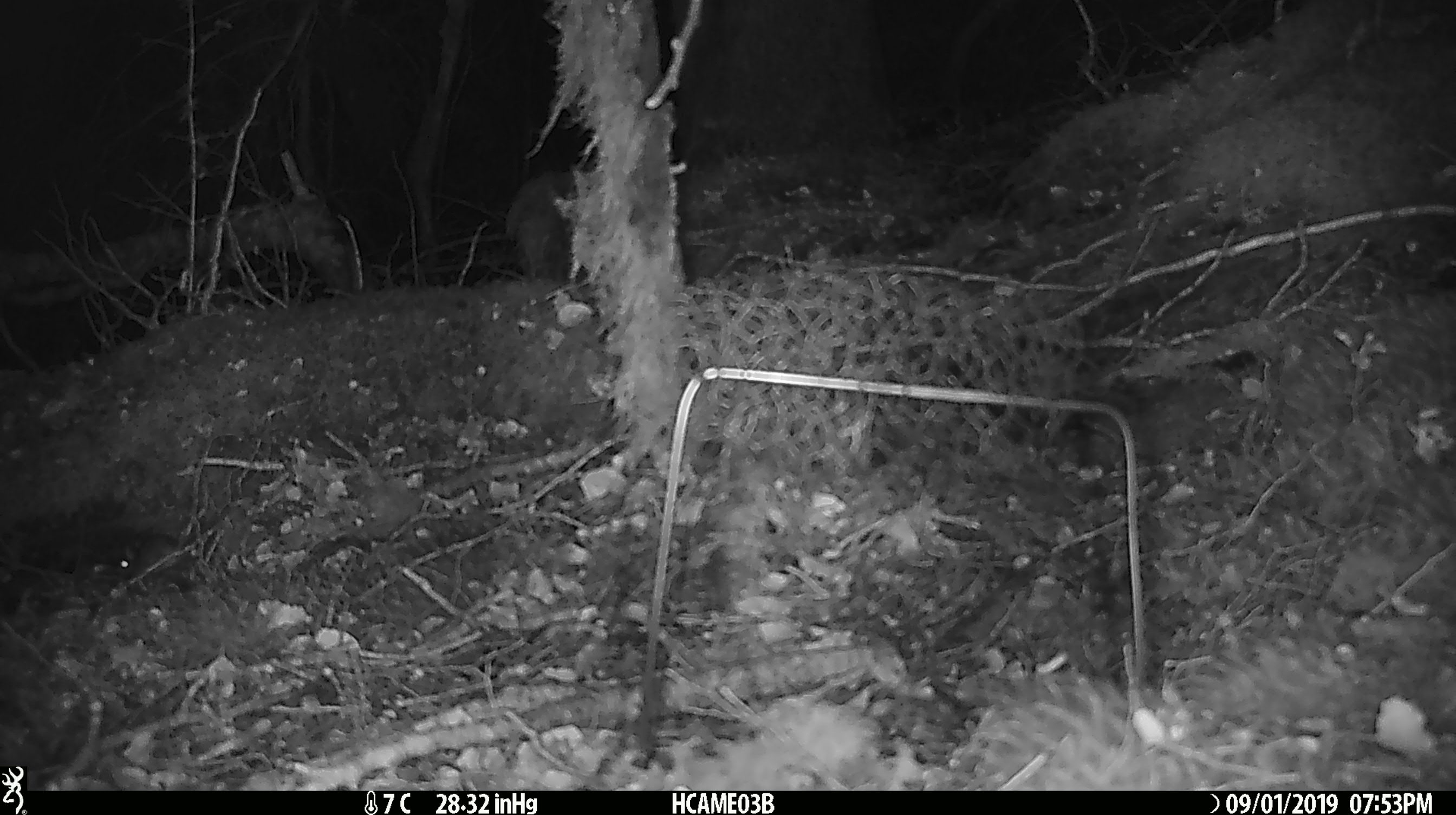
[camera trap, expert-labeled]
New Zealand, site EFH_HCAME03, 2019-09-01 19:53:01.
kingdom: Animalia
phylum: Chordata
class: Mammalia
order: Rodentia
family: Muridae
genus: Mus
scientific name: Mus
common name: mouse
Mouse (Mus).